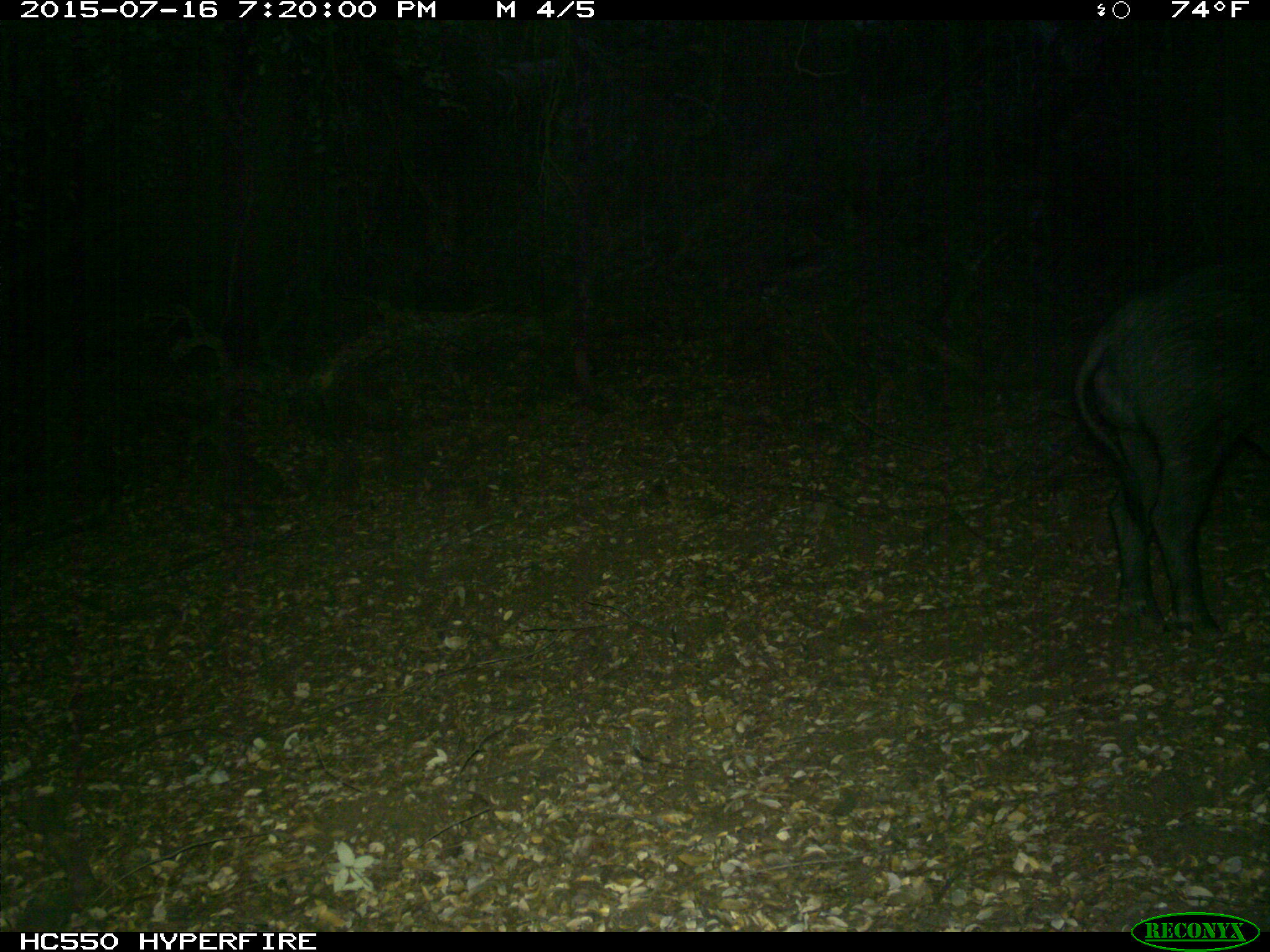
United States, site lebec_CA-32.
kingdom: Animalia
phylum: Chordata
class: Mammalia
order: Artiodactyla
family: Suidae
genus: Sus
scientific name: Sus scrofa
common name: wild boar